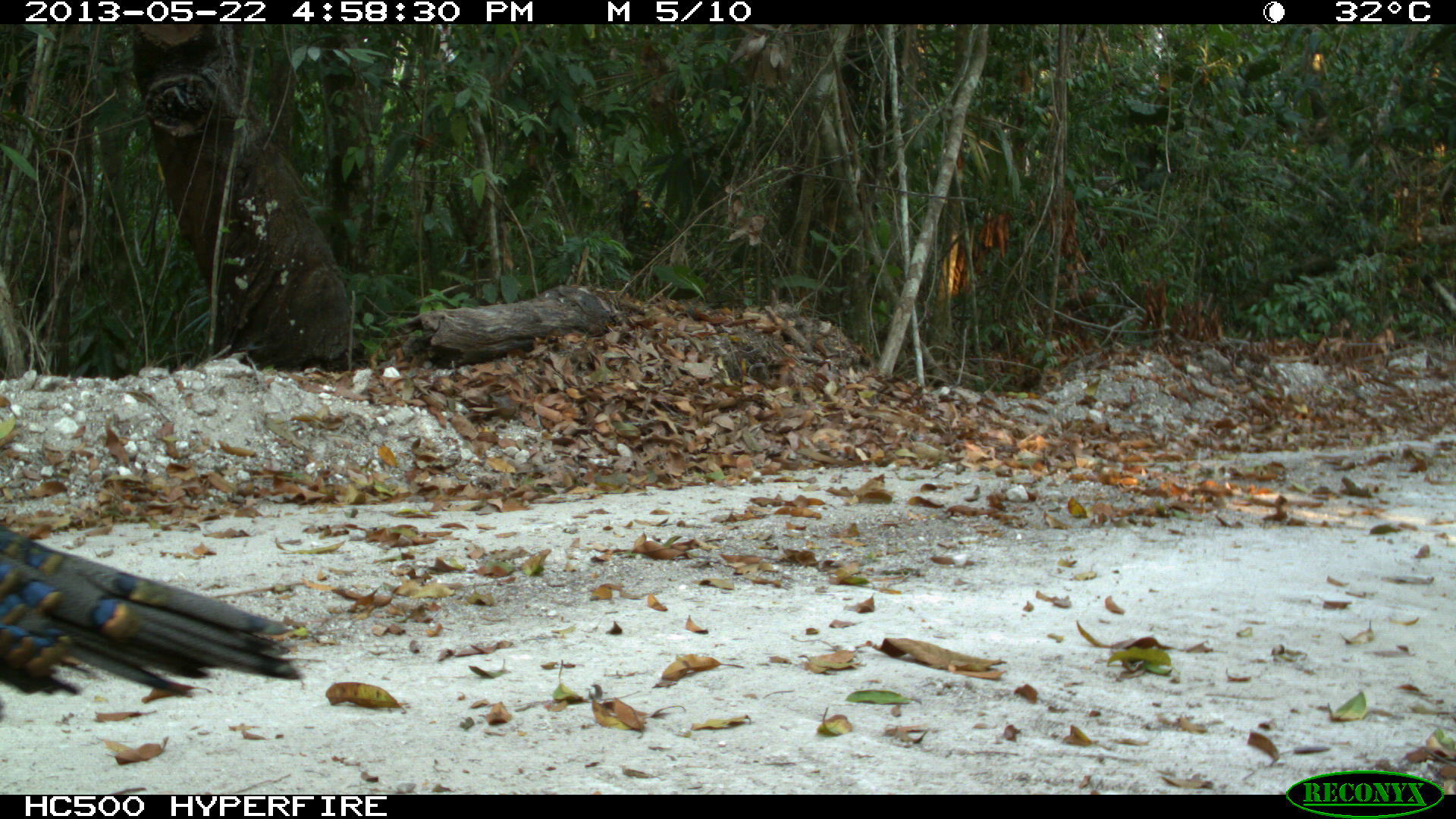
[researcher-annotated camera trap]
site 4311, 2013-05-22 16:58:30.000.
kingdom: Animalia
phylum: Chordata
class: Aves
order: Galliformes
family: Phasianidae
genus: Meleagris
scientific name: Meleagris ocellata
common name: ocellated turkey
Meleagris ocellata (ocellated turkey), count 1, sex male.